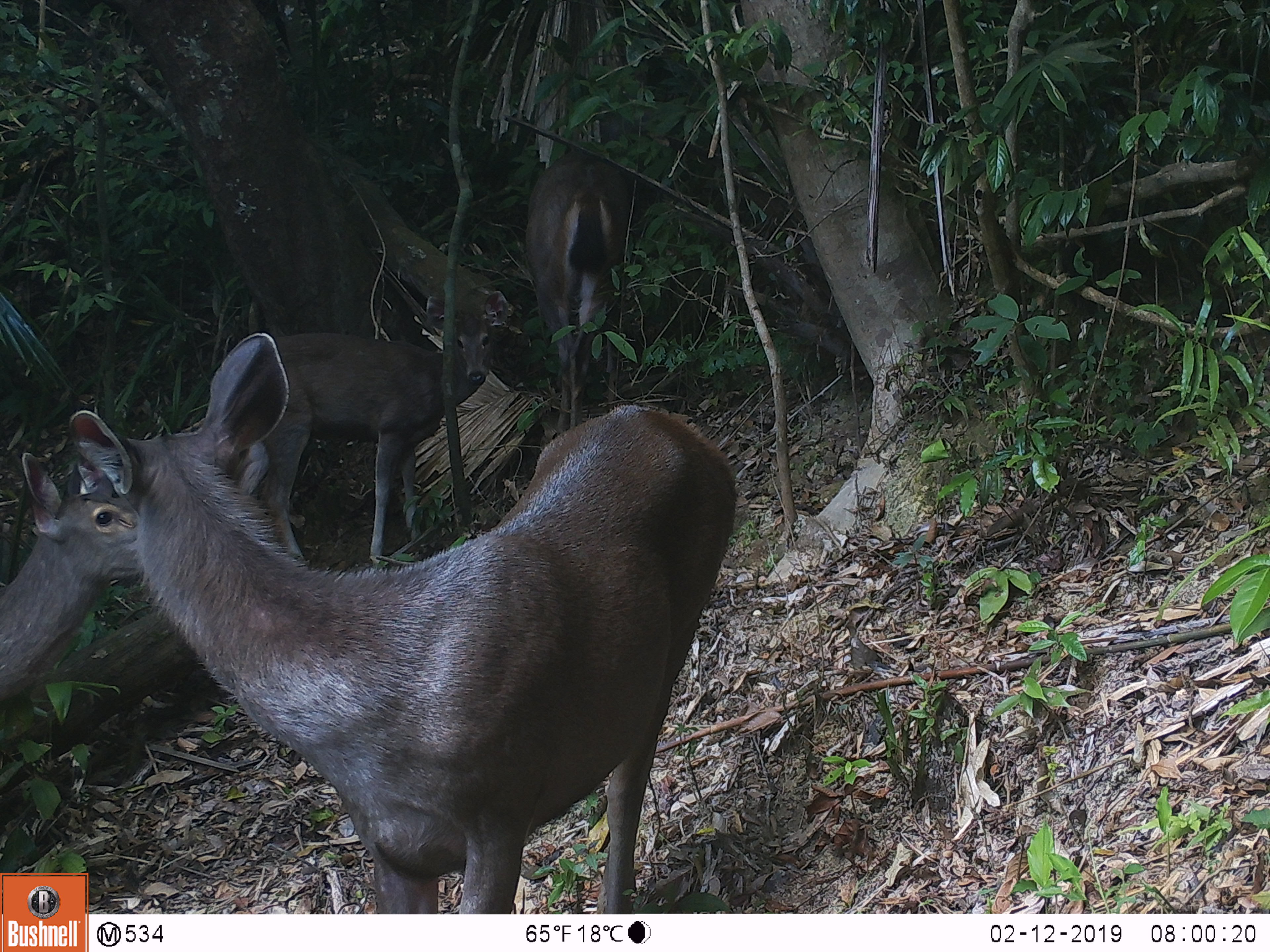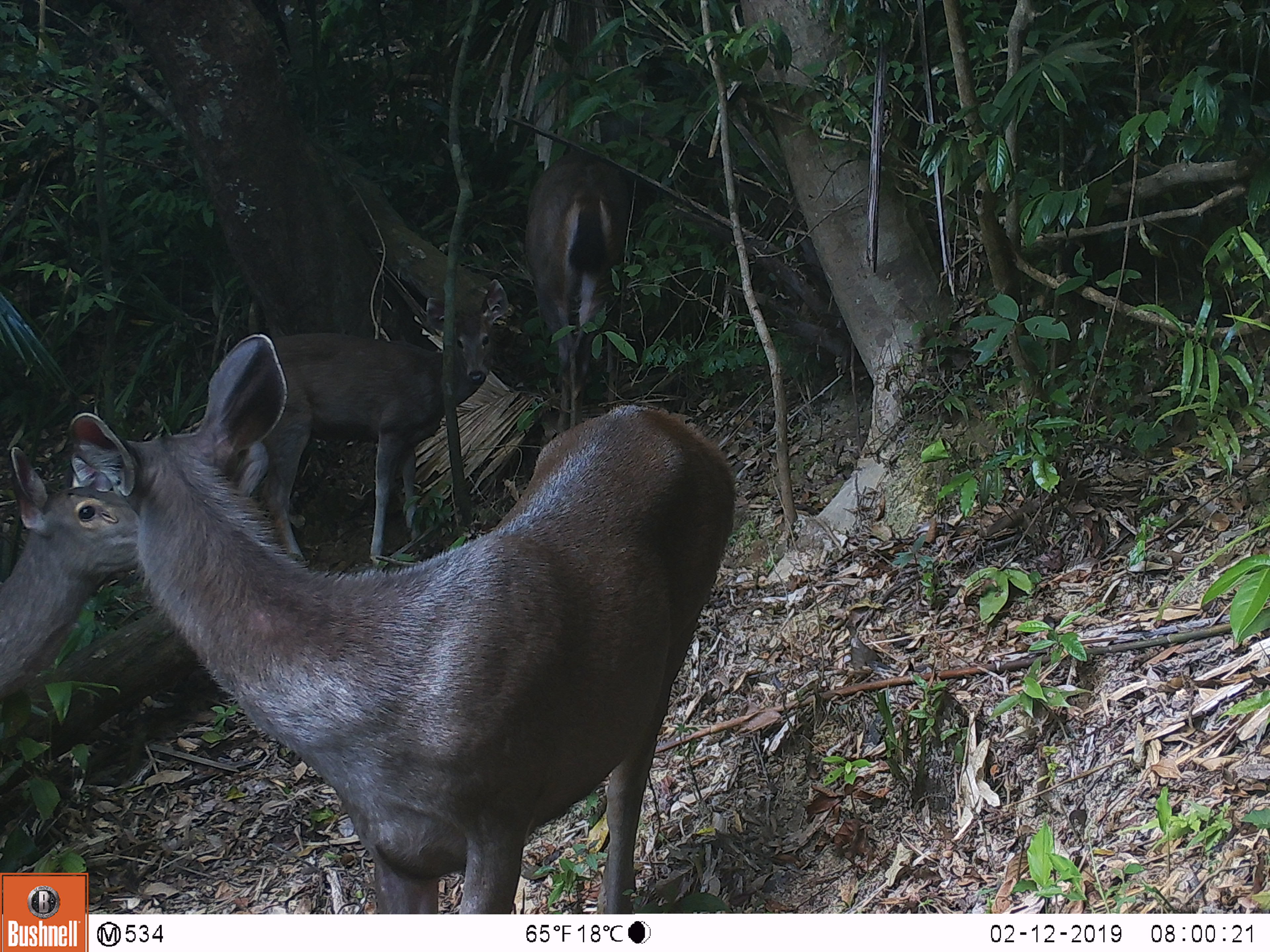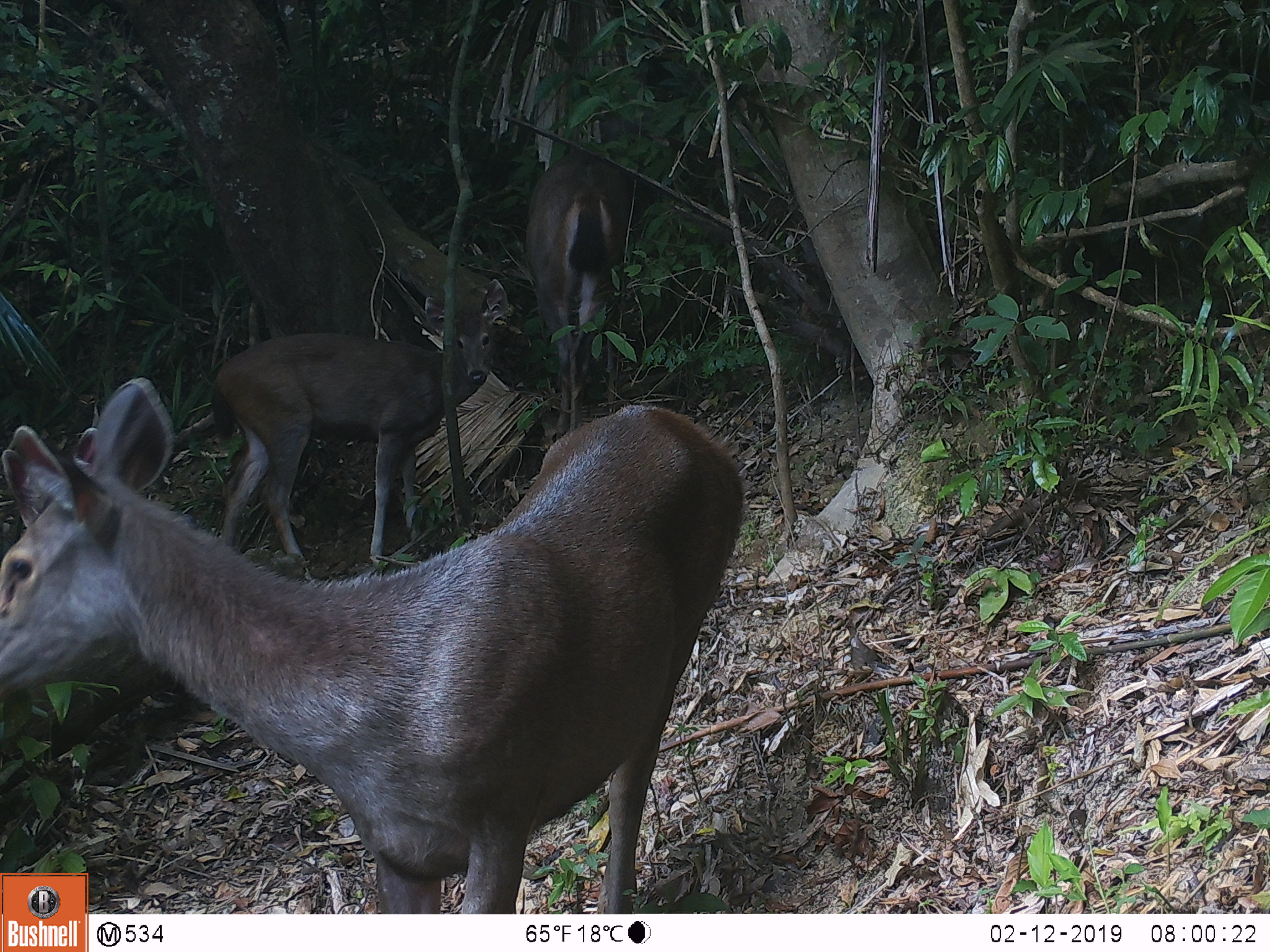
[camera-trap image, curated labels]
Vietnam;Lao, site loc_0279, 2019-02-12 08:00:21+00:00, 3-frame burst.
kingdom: Animalia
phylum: Chordata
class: Mammalia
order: Artiodactyla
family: Cervidae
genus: Rusa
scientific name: Rusa unicolor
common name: sambar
Sambar (Rusa unicolor). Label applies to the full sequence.